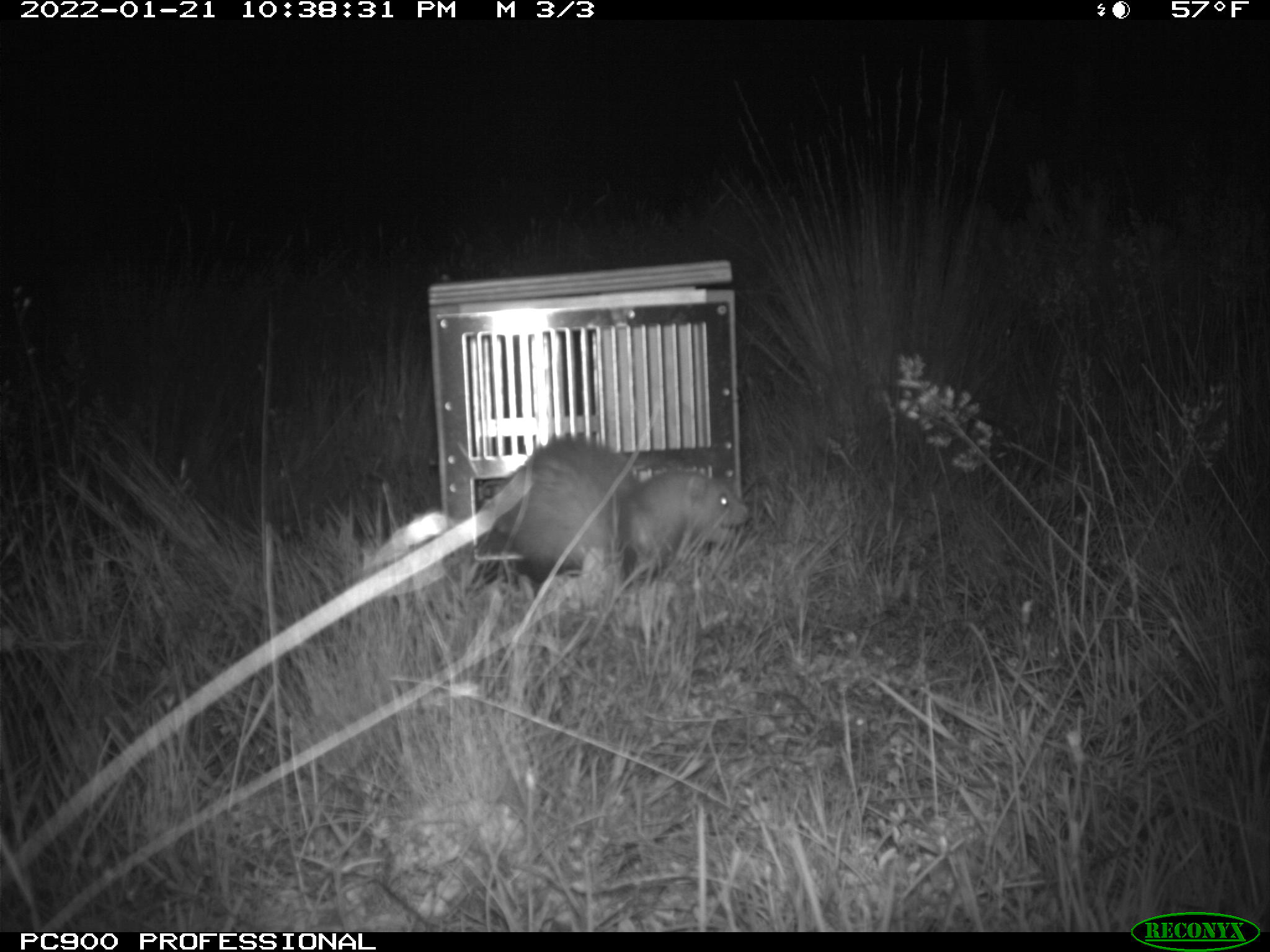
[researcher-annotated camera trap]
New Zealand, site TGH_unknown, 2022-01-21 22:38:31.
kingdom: Animalia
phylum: Chordata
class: Mammalia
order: Carnivora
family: Mustelidae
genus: Mustela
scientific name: Mustela furo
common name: ferret